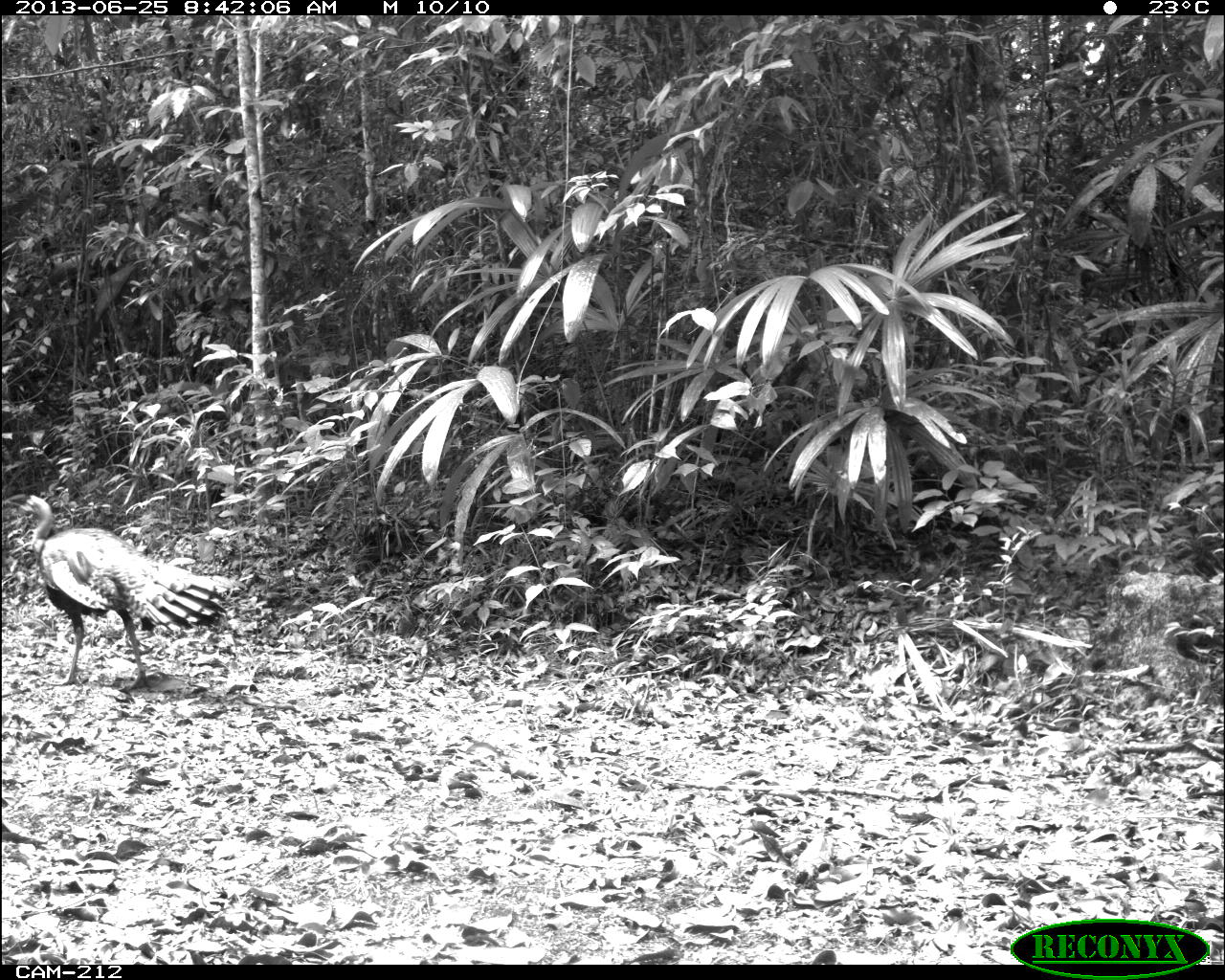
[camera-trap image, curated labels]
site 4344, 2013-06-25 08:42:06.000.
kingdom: Animalia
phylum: Chordata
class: Aves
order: Galliformes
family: Phasianidae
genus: Meleagris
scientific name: Meleagris ocellata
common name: ocellated turkey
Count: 1.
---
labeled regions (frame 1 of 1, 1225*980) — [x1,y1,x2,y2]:
meleagris ocellata: [19,493,237,685]